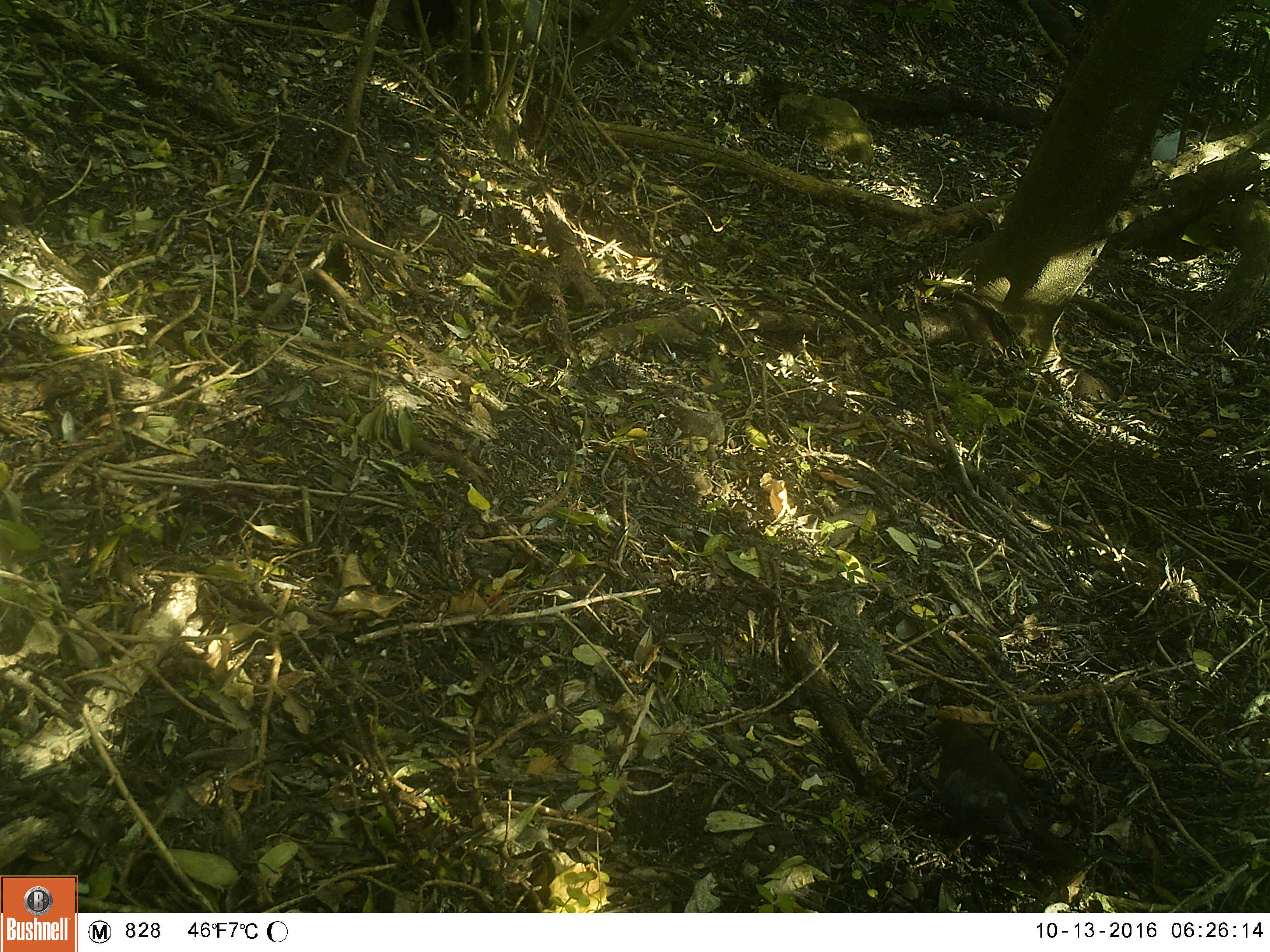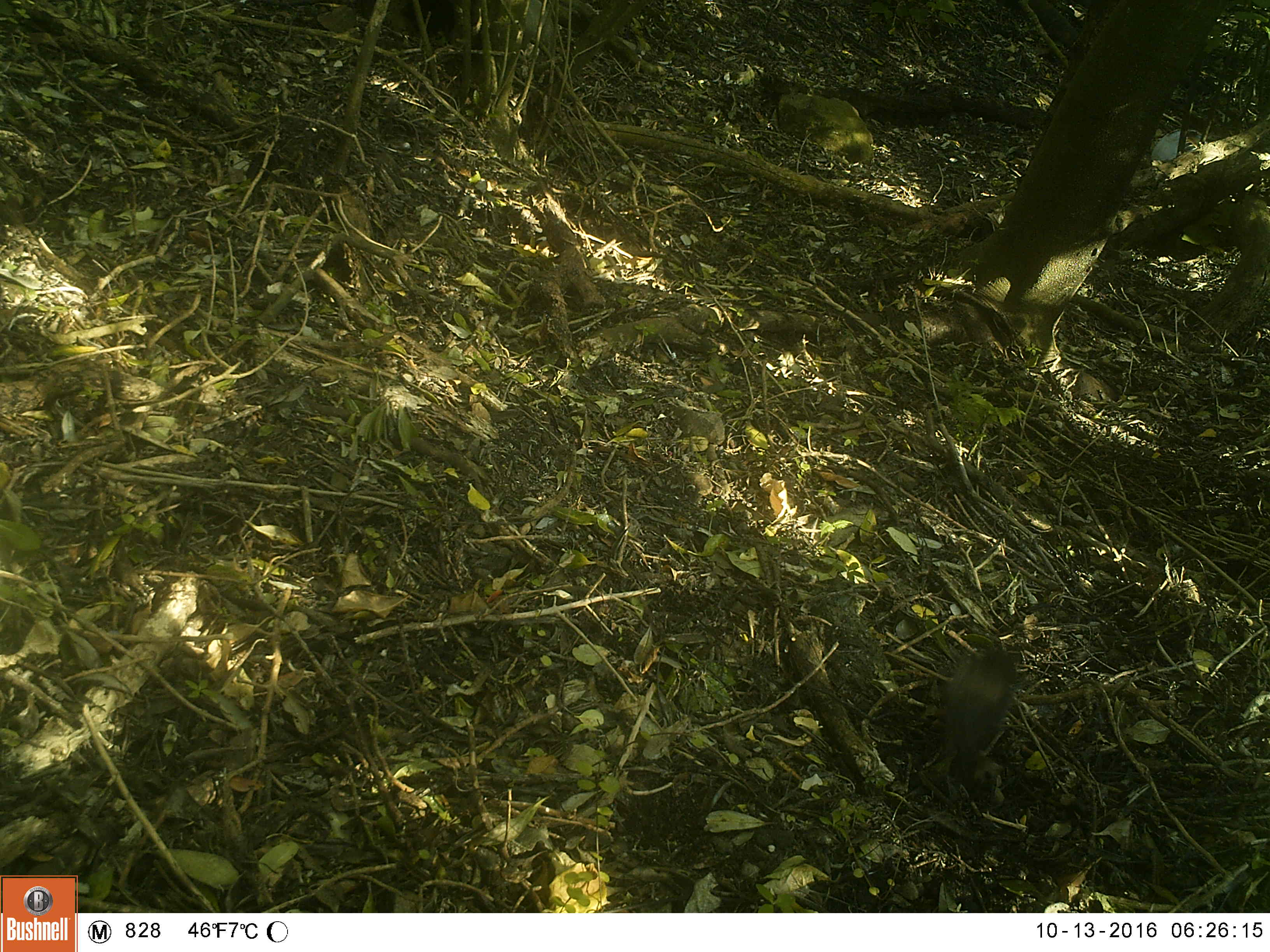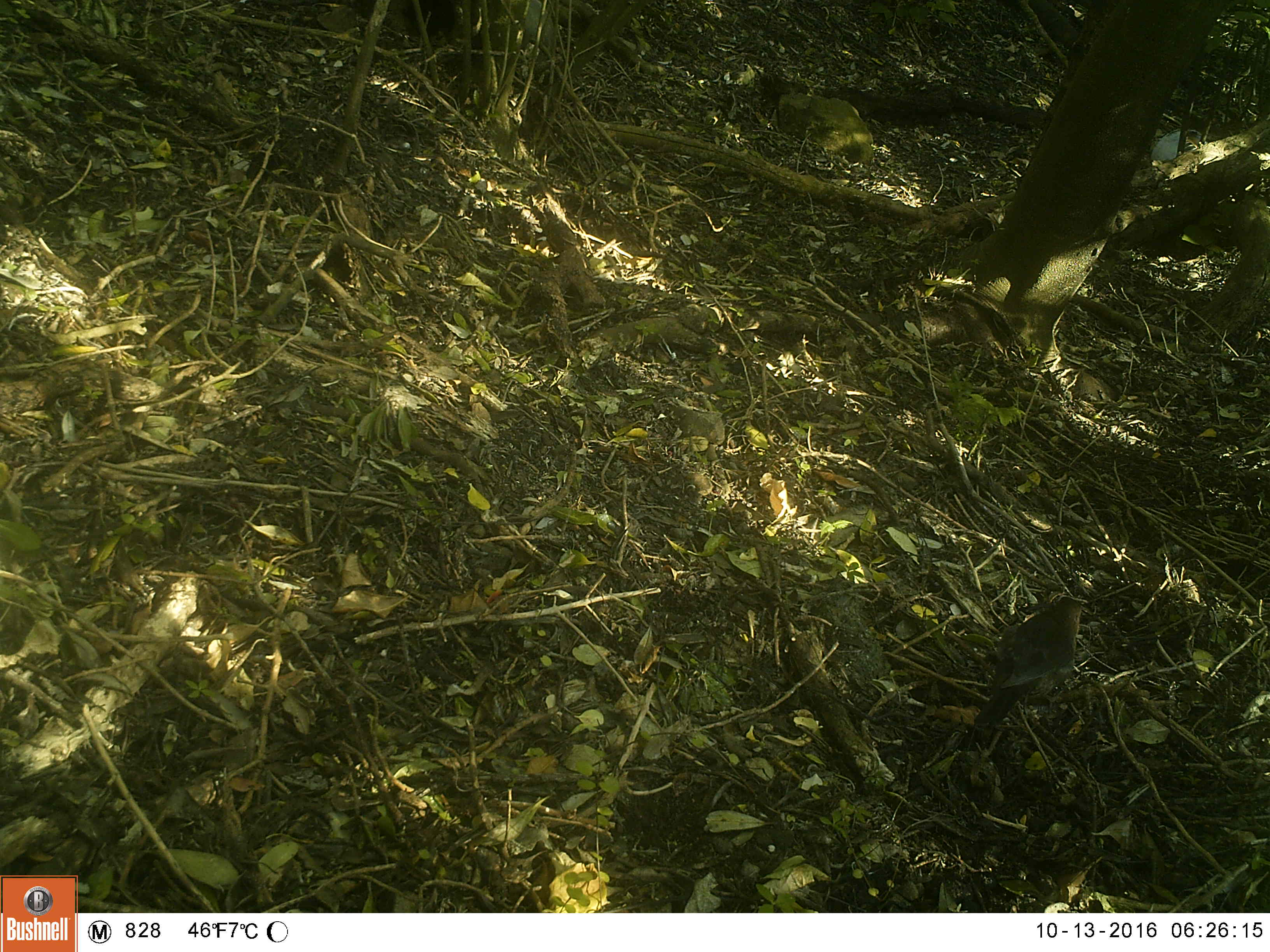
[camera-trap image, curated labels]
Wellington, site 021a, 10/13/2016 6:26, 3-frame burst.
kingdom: Animalia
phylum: Chordata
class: Aves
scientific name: Aves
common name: bird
Bird (Aves).